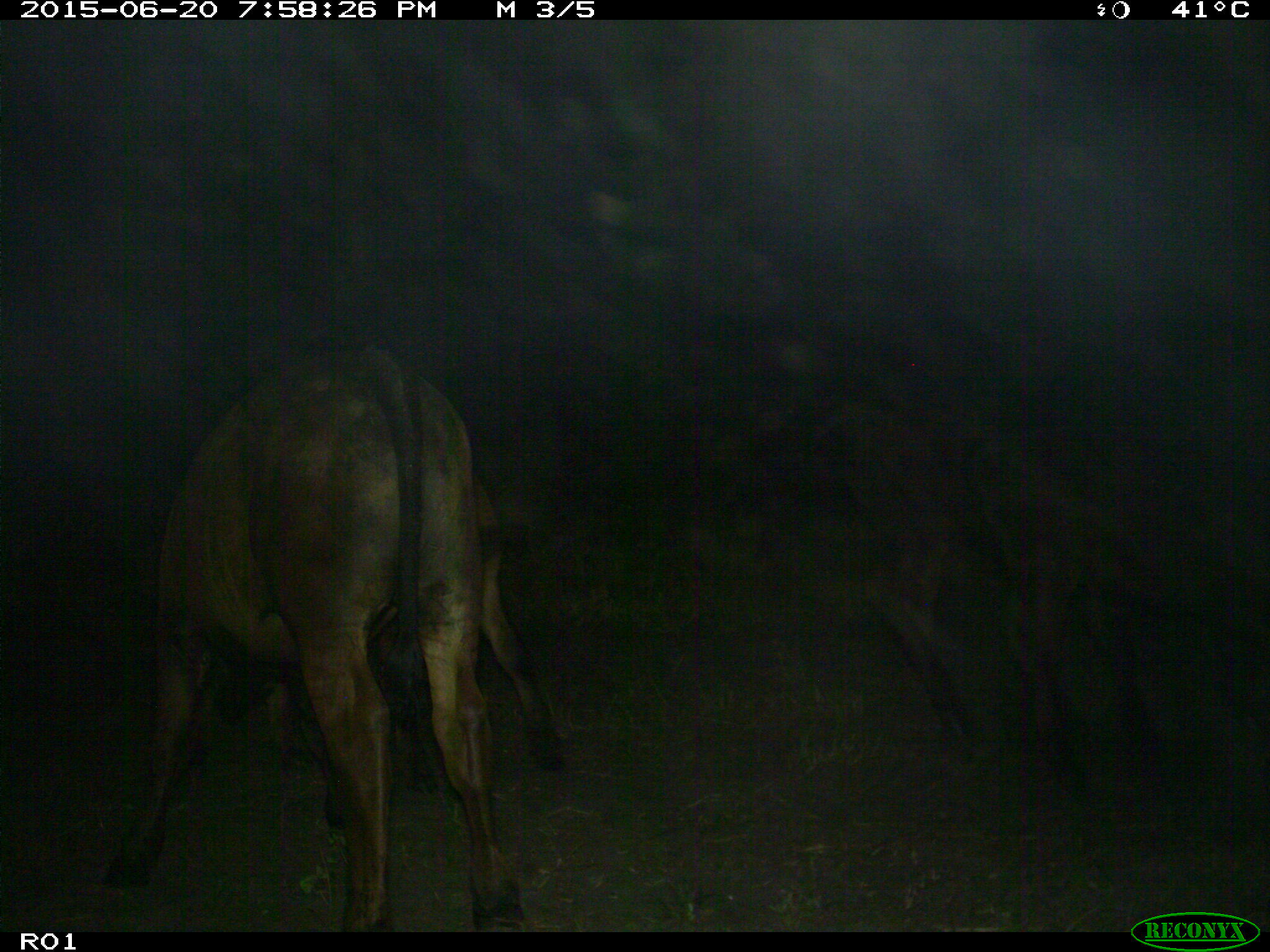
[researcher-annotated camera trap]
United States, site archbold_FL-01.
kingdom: Animalia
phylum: Chordata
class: Mammalia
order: Artiodactyla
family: Bovidae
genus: Bos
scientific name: Bos taurus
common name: domestic cow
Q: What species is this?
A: Bos taurus (domestic cow).